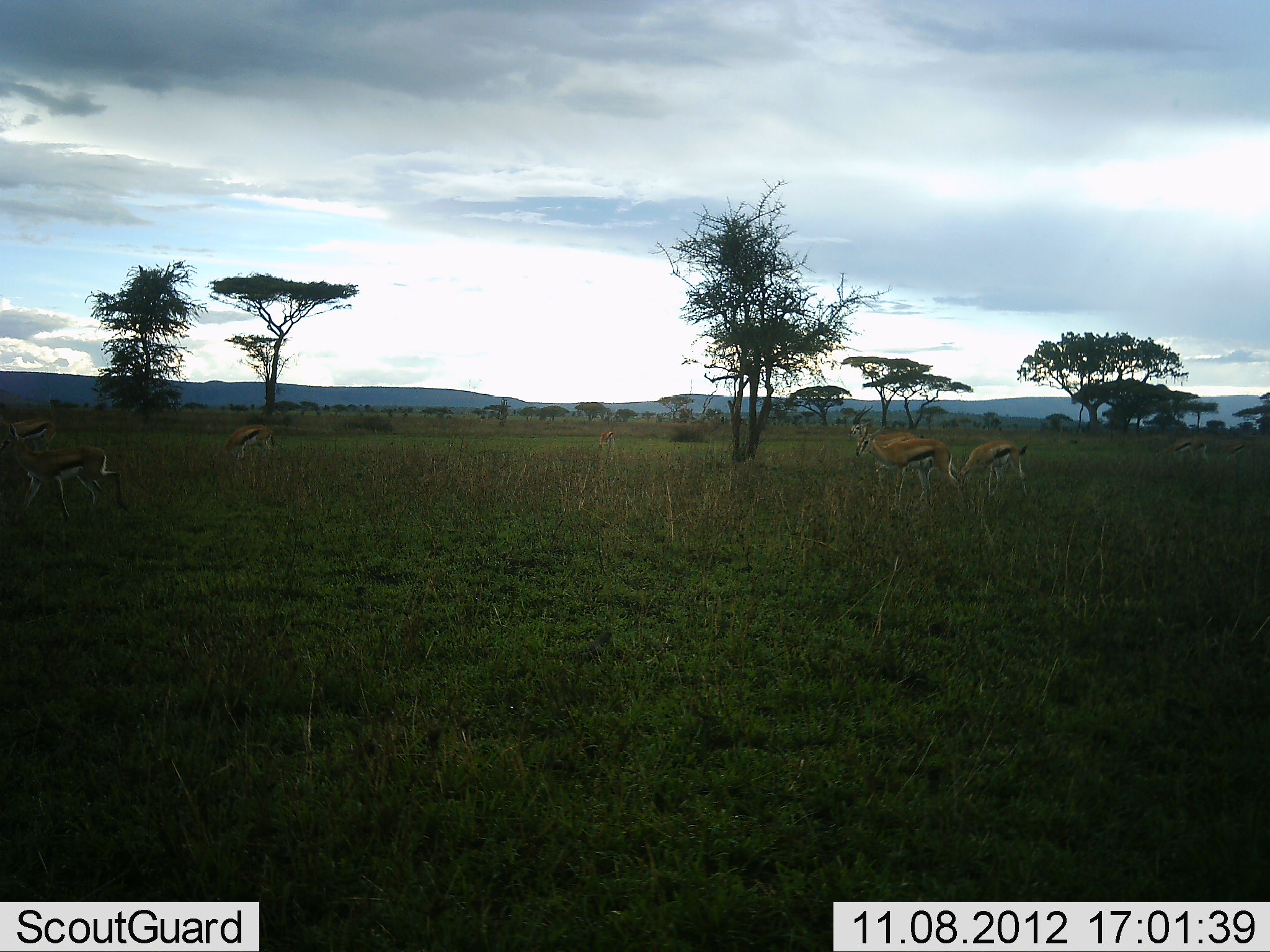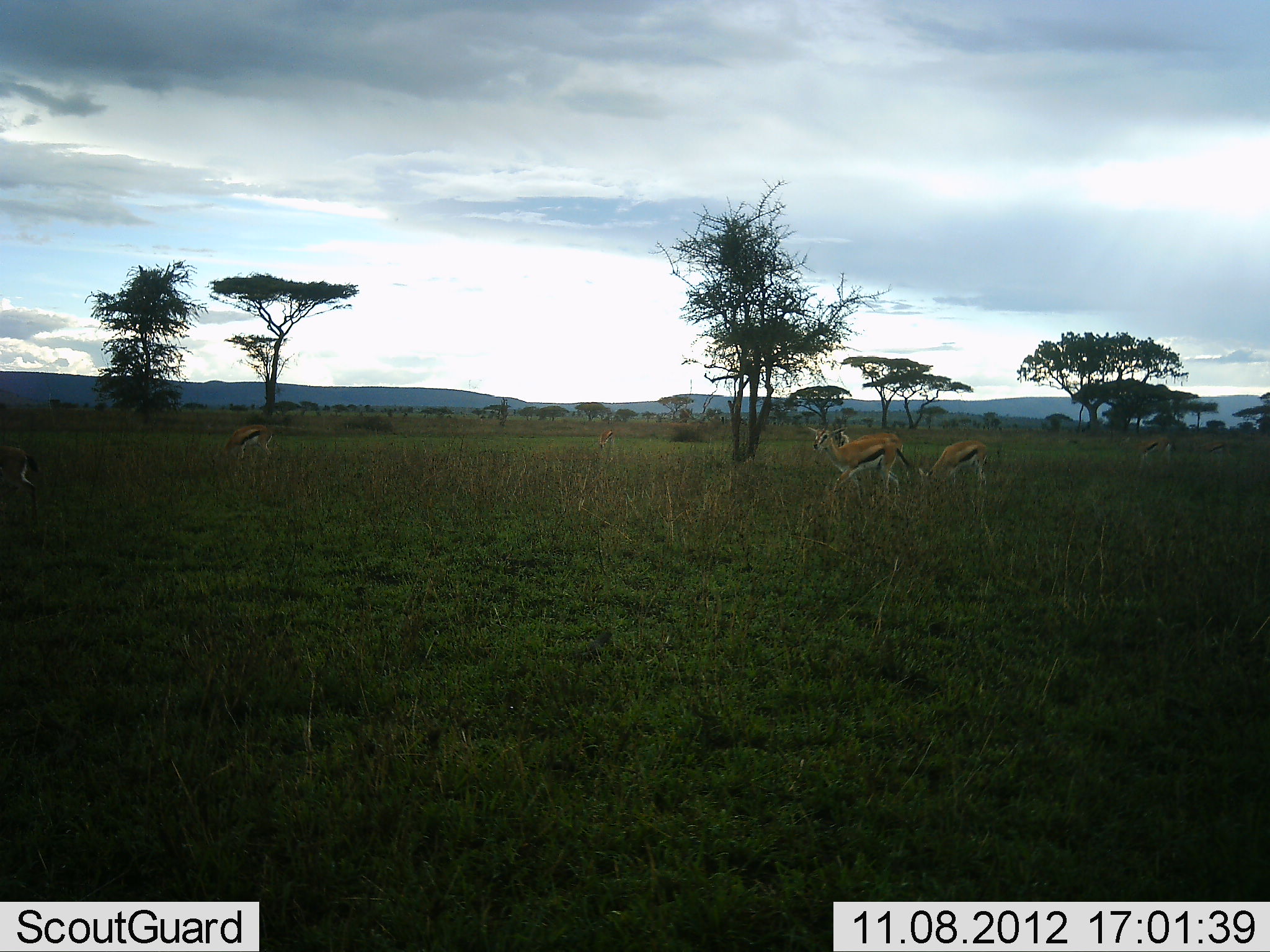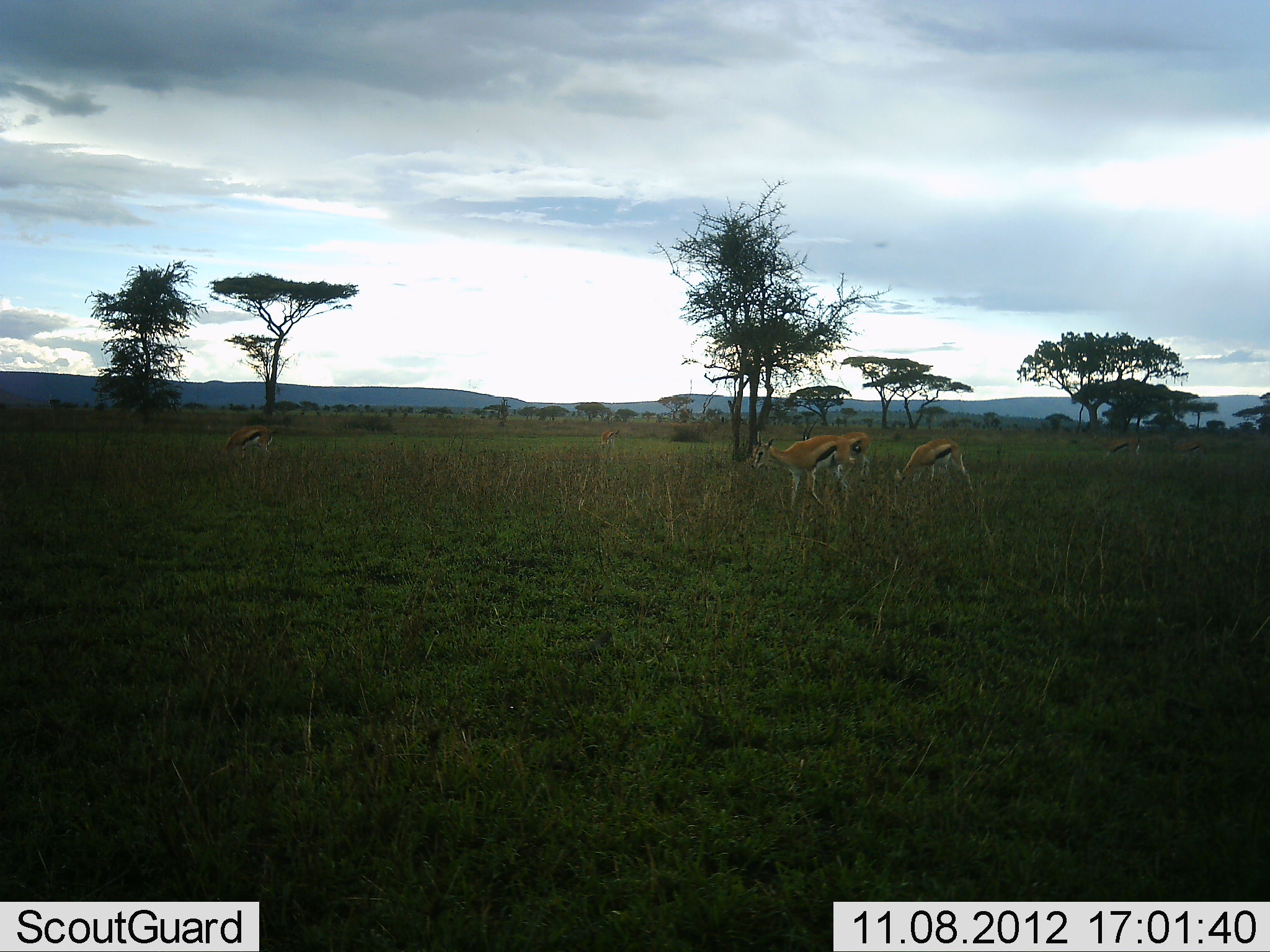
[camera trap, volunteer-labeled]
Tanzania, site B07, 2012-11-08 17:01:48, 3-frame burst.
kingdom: Animalia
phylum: Chordata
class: Mammalia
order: Artiodactyla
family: Bovidae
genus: Eudorcas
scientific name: Eudorcas thomsonii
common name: thomson's gazelle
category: gazellethomsons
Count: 6.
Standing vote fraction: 20%.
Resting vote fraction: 0%.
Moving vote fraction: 90%.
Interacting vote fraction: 0%.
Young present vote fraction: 10%.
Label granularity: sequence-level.